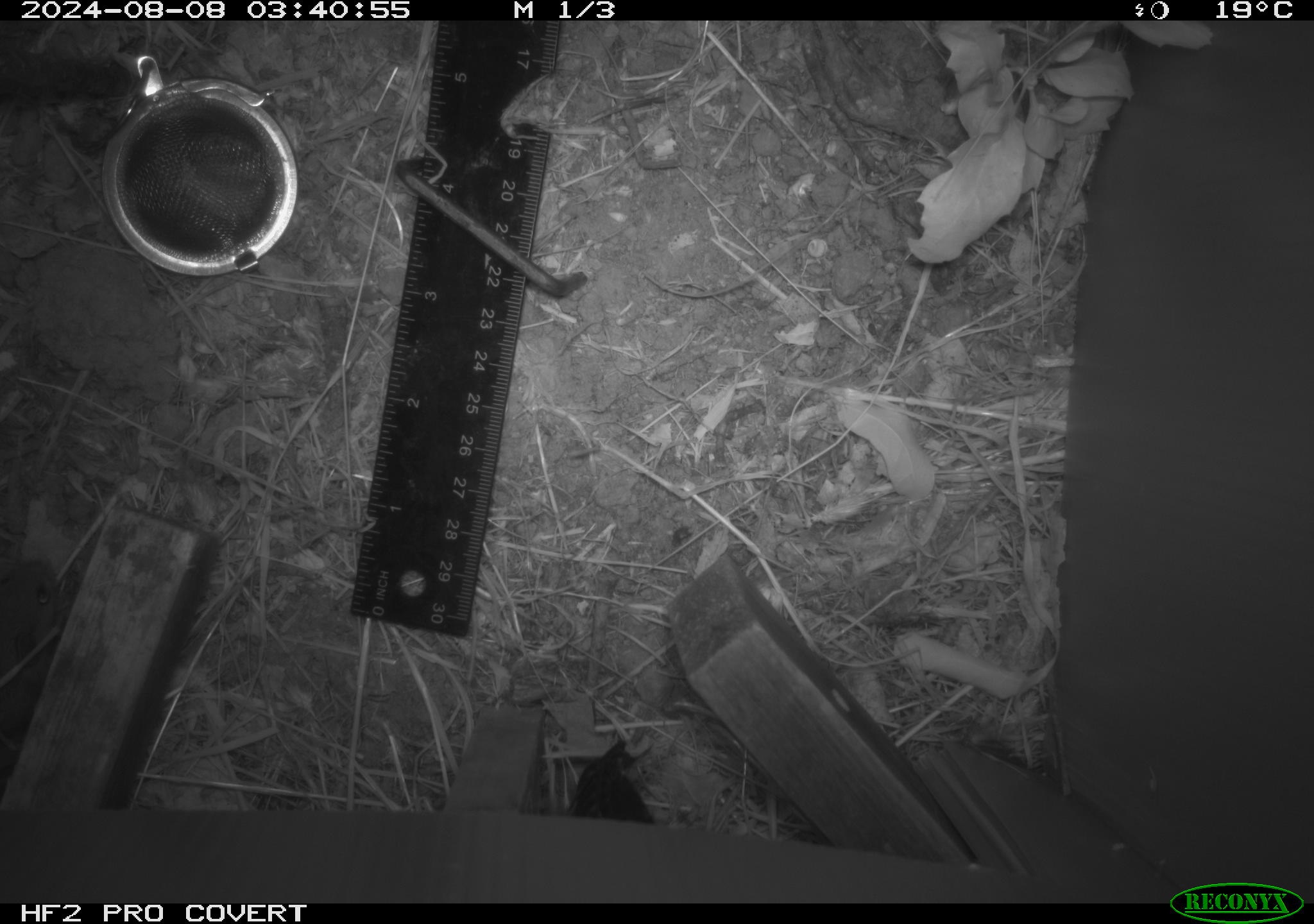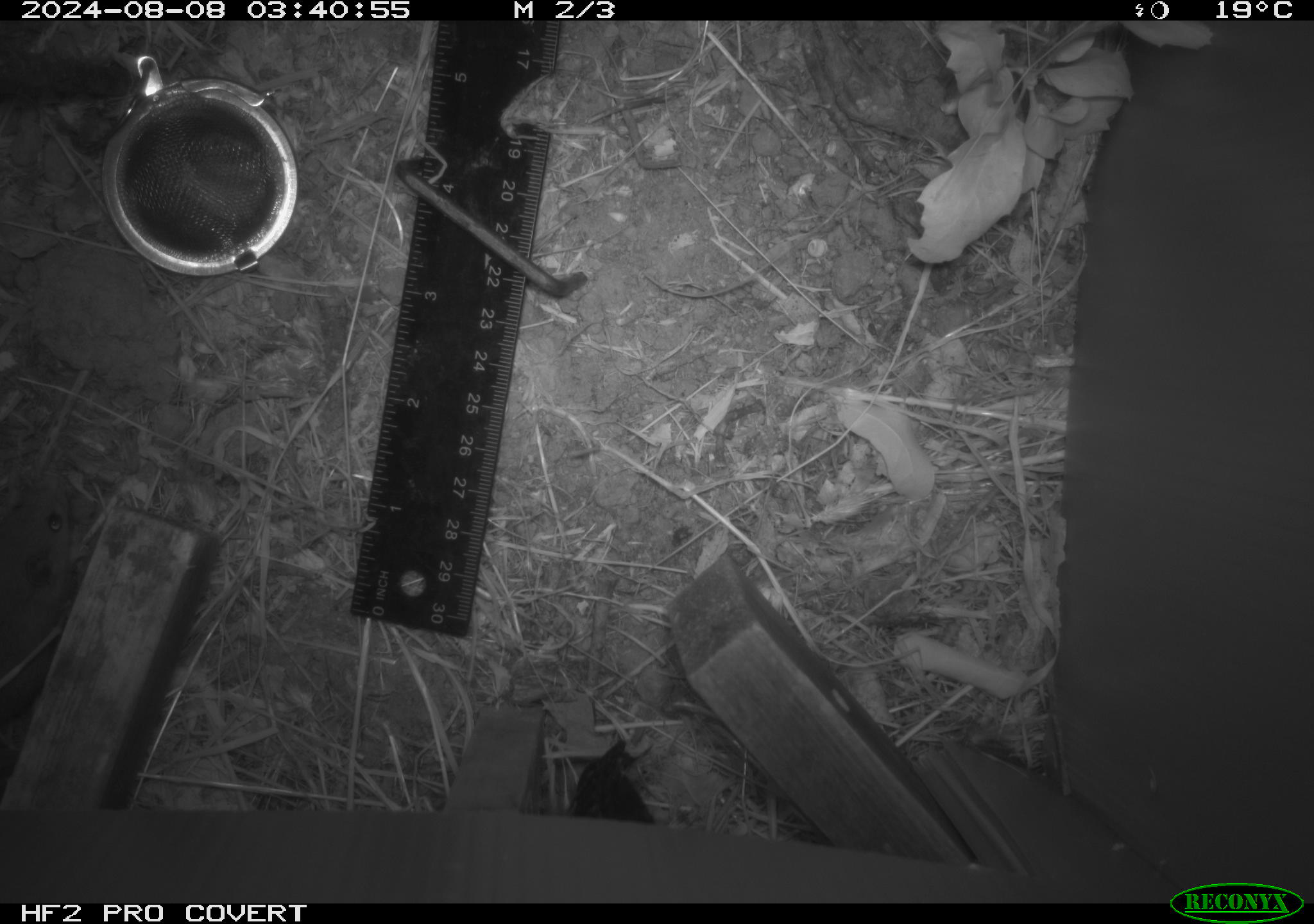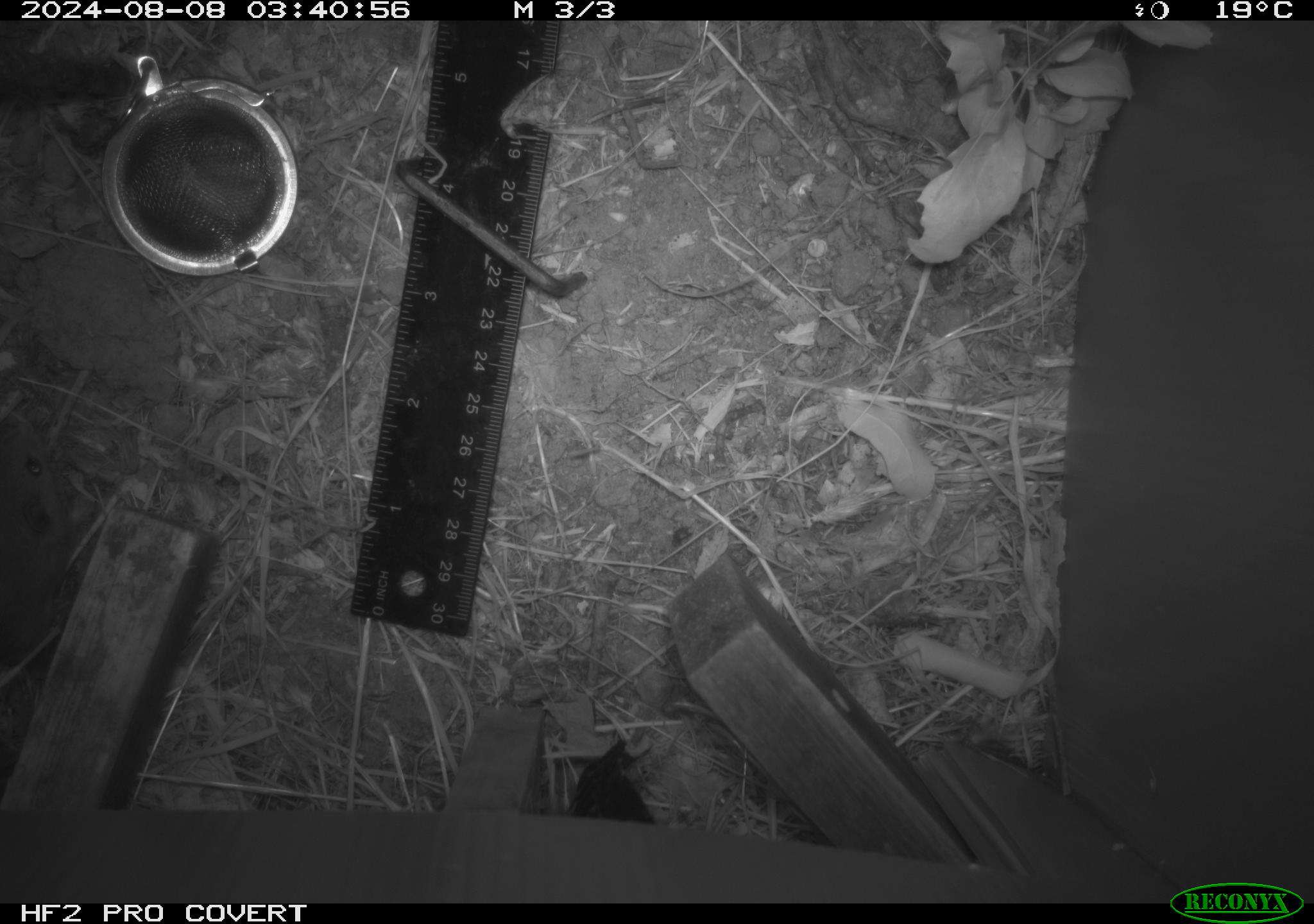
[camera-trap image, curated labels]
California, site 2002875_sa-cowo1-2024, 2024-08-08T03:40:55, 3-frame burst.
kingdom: Animalia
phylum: Chordata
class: Mammalia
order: Rodentia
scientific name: Rodentia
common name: rodent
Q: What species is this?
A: Rodent (Rodentia).